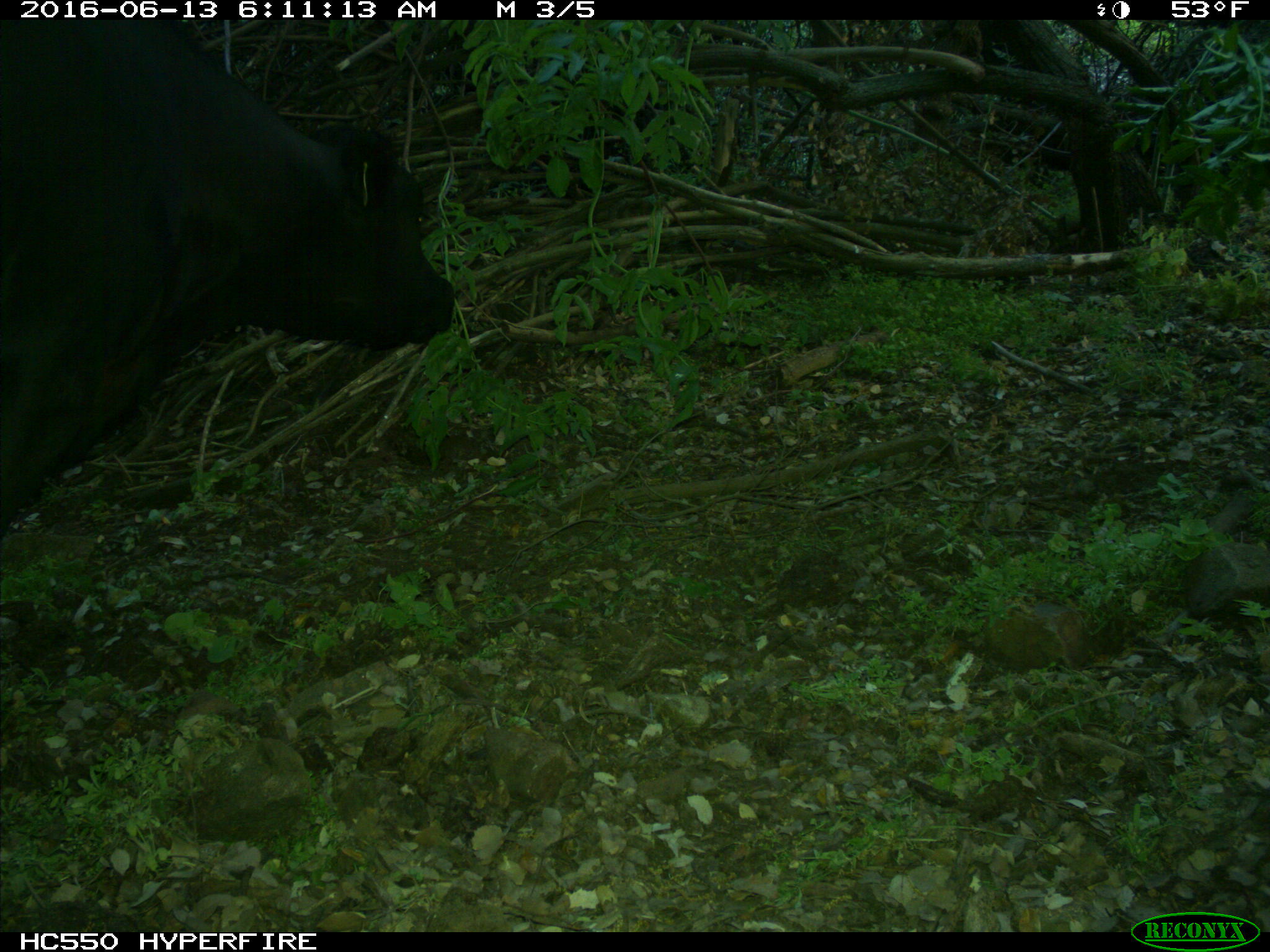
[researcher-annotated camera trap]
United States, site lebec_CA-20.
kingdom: Animalia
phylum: Chordata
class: Mammalia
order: Artiodactyla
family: Bovidae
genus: Bos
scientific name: Bos taurus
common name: domestic cow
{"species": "Bos taurus (domestic cow)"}